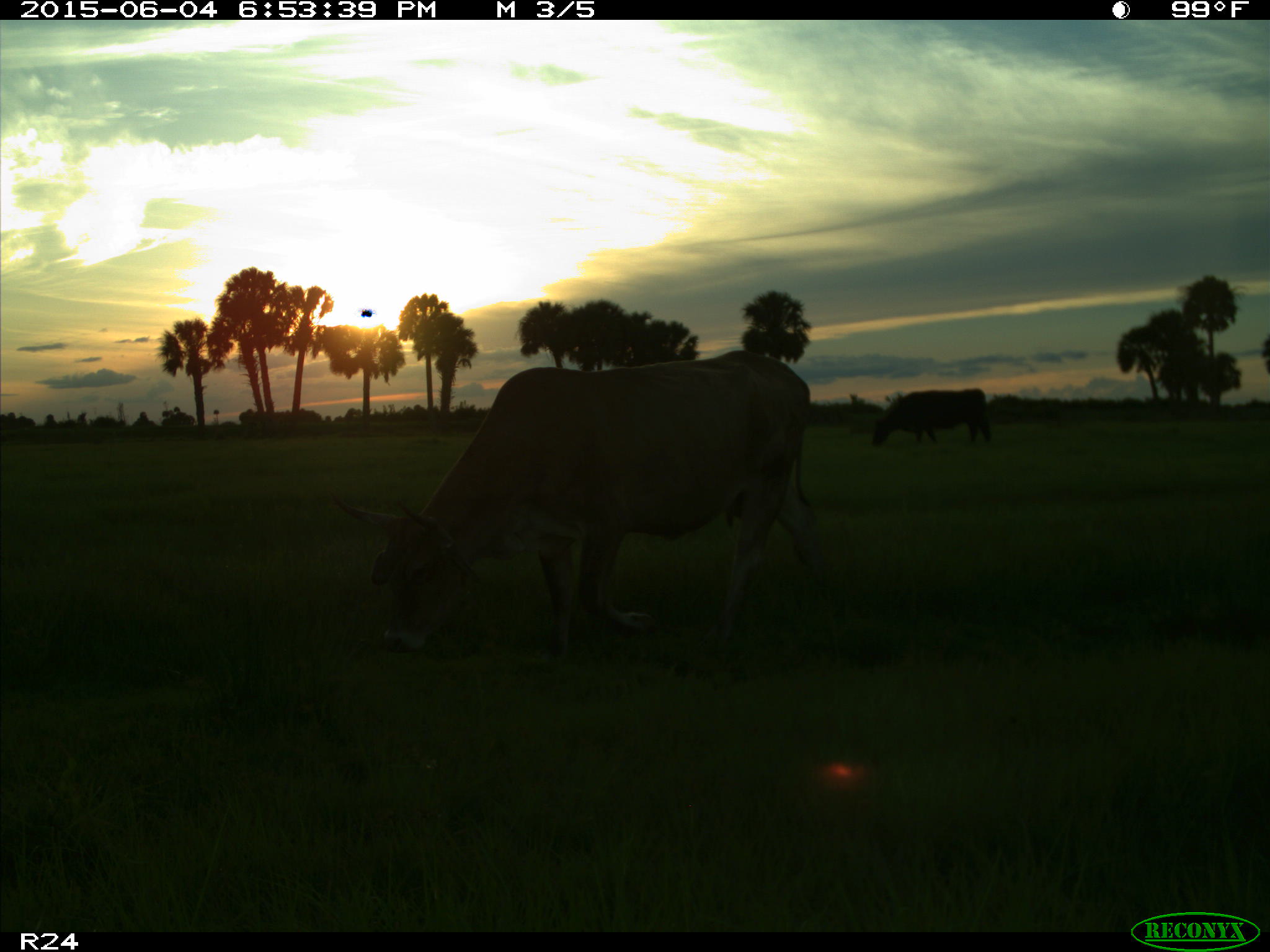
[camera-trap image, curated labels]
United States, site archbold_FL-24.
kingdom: Animalia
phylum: Chordata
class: Mammalia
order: Artiodactyla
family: Bovidae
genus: Bos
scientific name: Bos taurus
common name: domestic cow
Bos taurus (domestic cow).